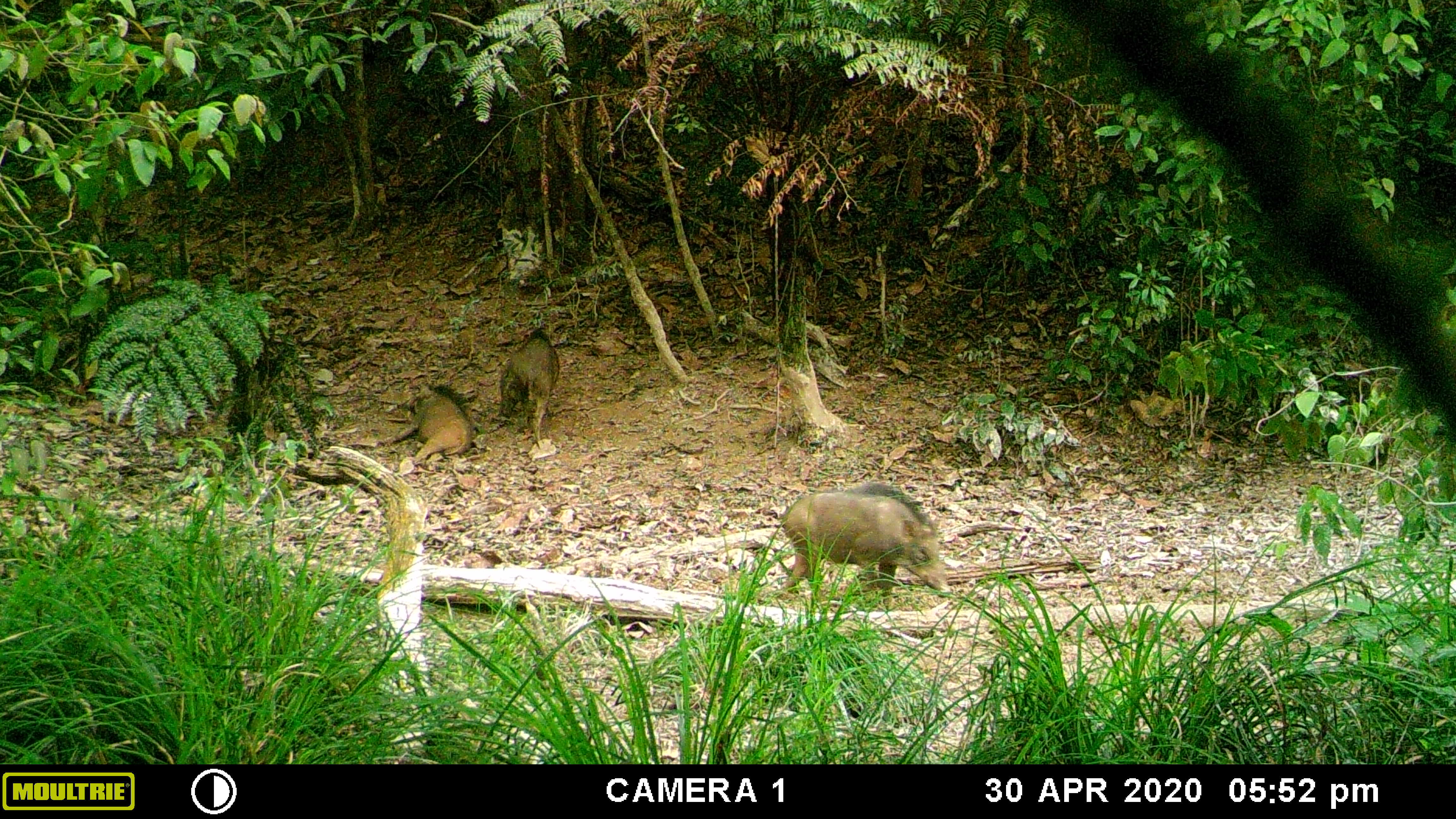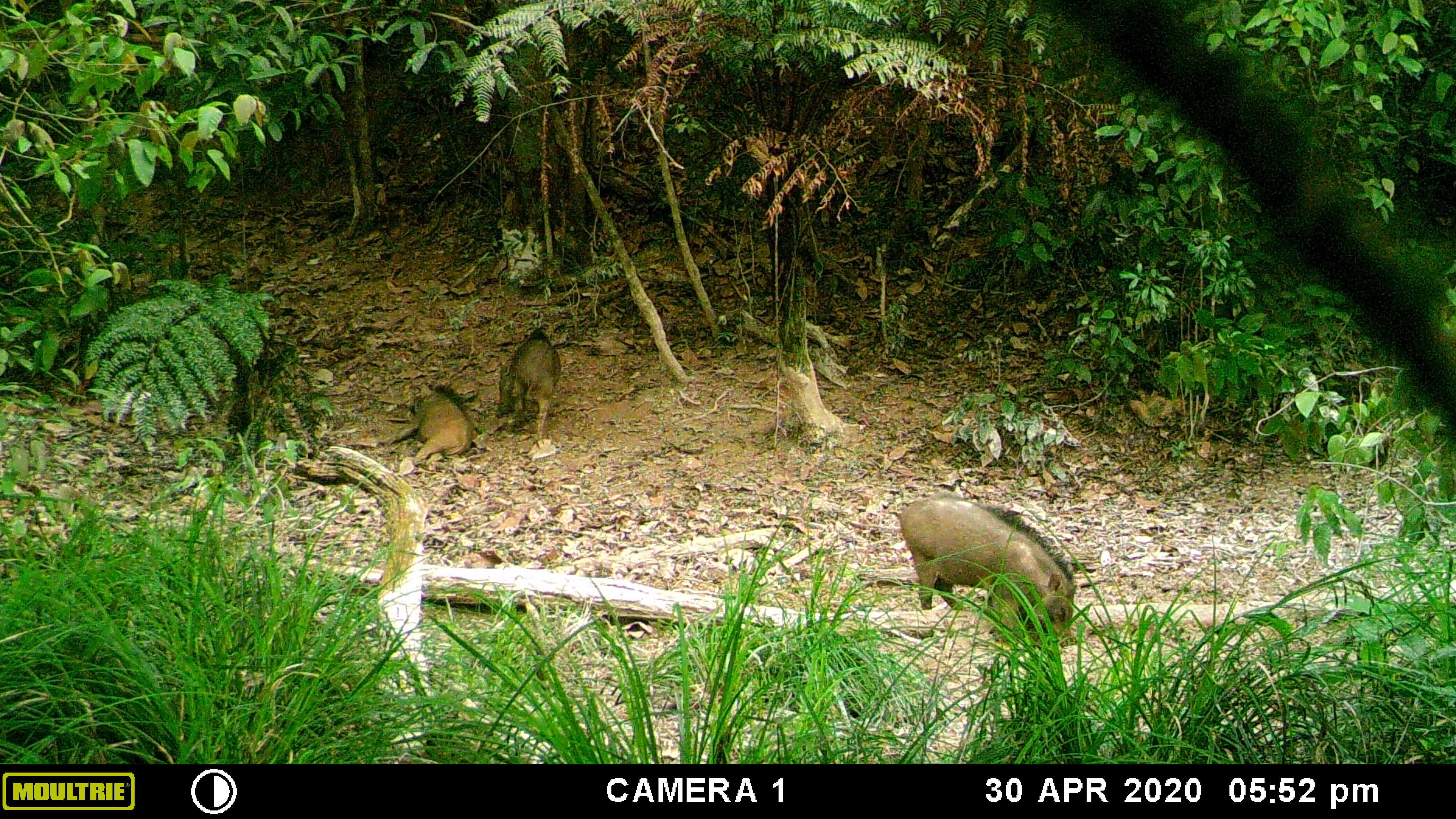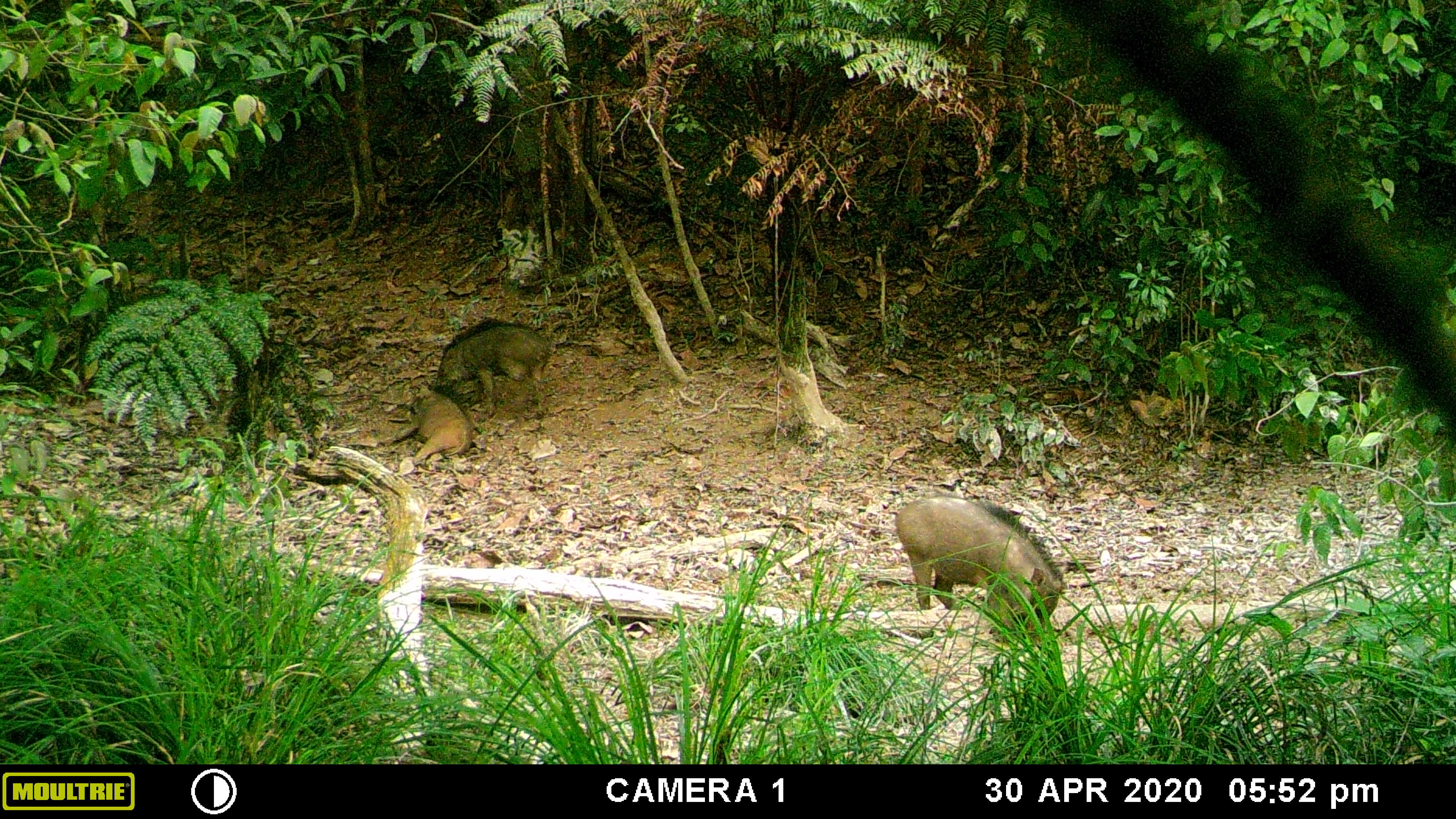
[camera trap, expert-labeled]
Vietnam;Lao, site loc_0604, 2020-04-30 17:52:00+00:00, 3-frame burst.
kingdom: Animalia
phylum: Chordata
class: Mammalia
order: Artiodactyla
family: Suidae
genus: Sus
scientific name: Sus scrofa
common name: eurasian wild pig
Eurasian wild pig (Sus scrofa). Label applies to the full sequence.